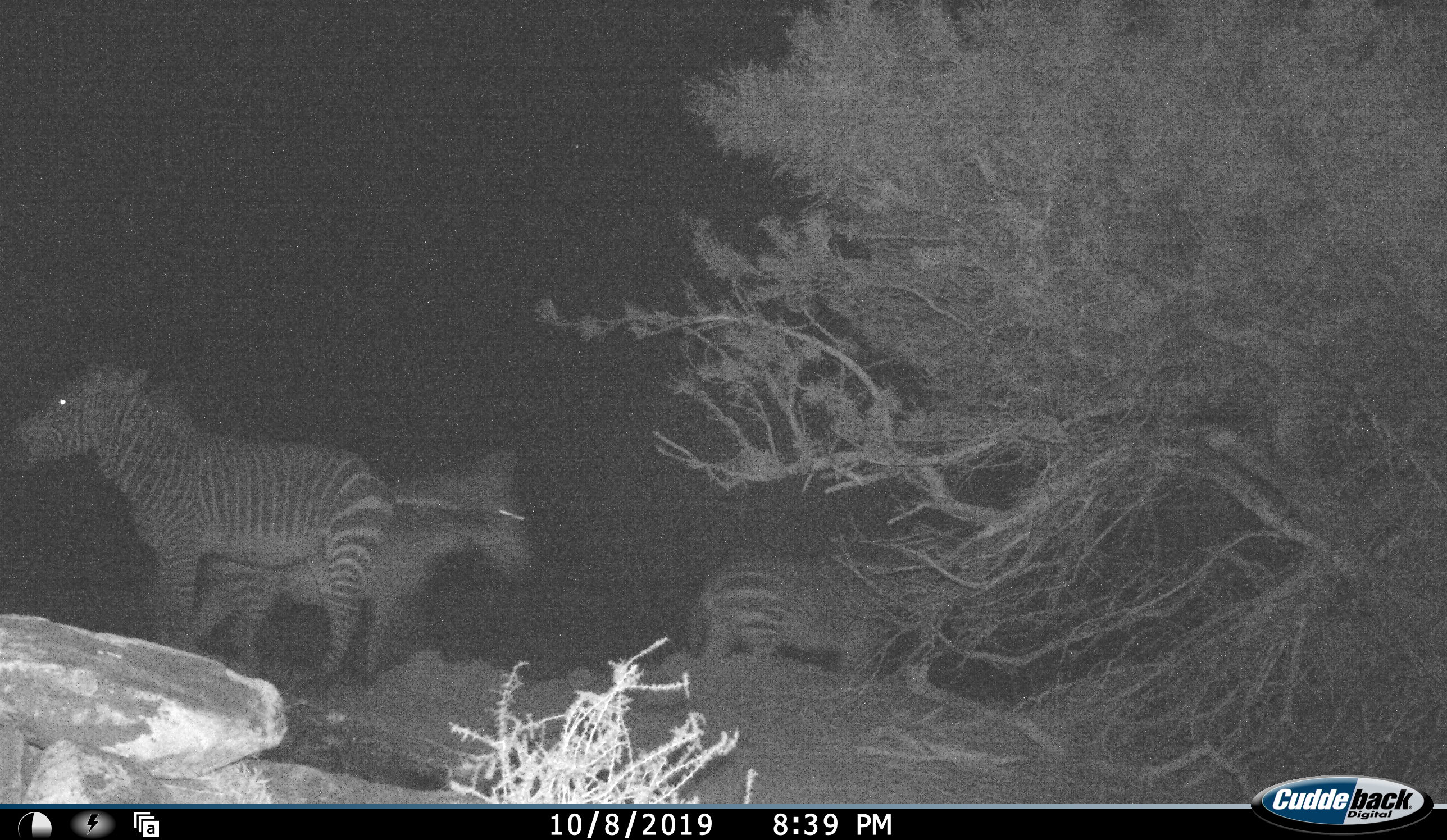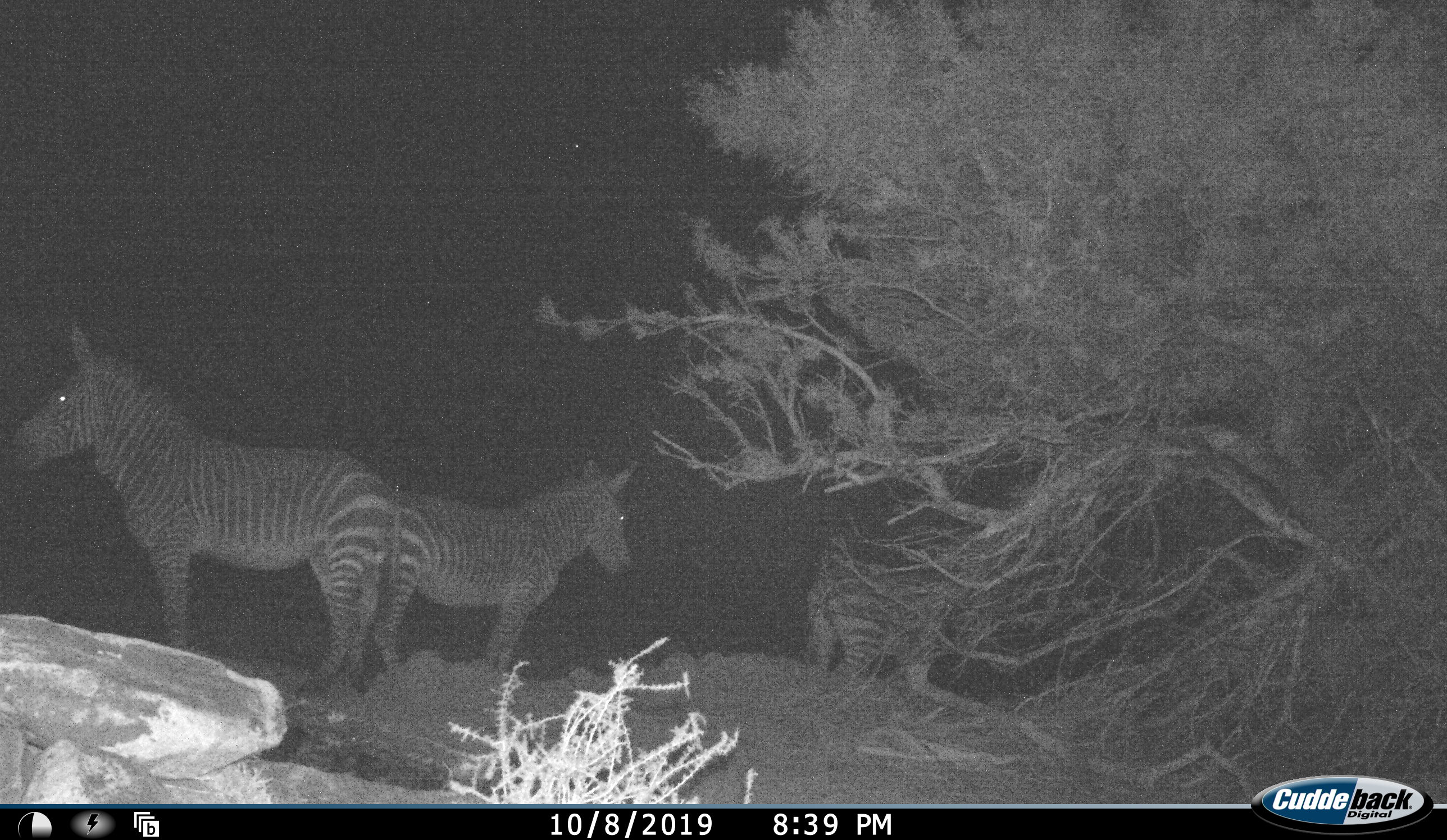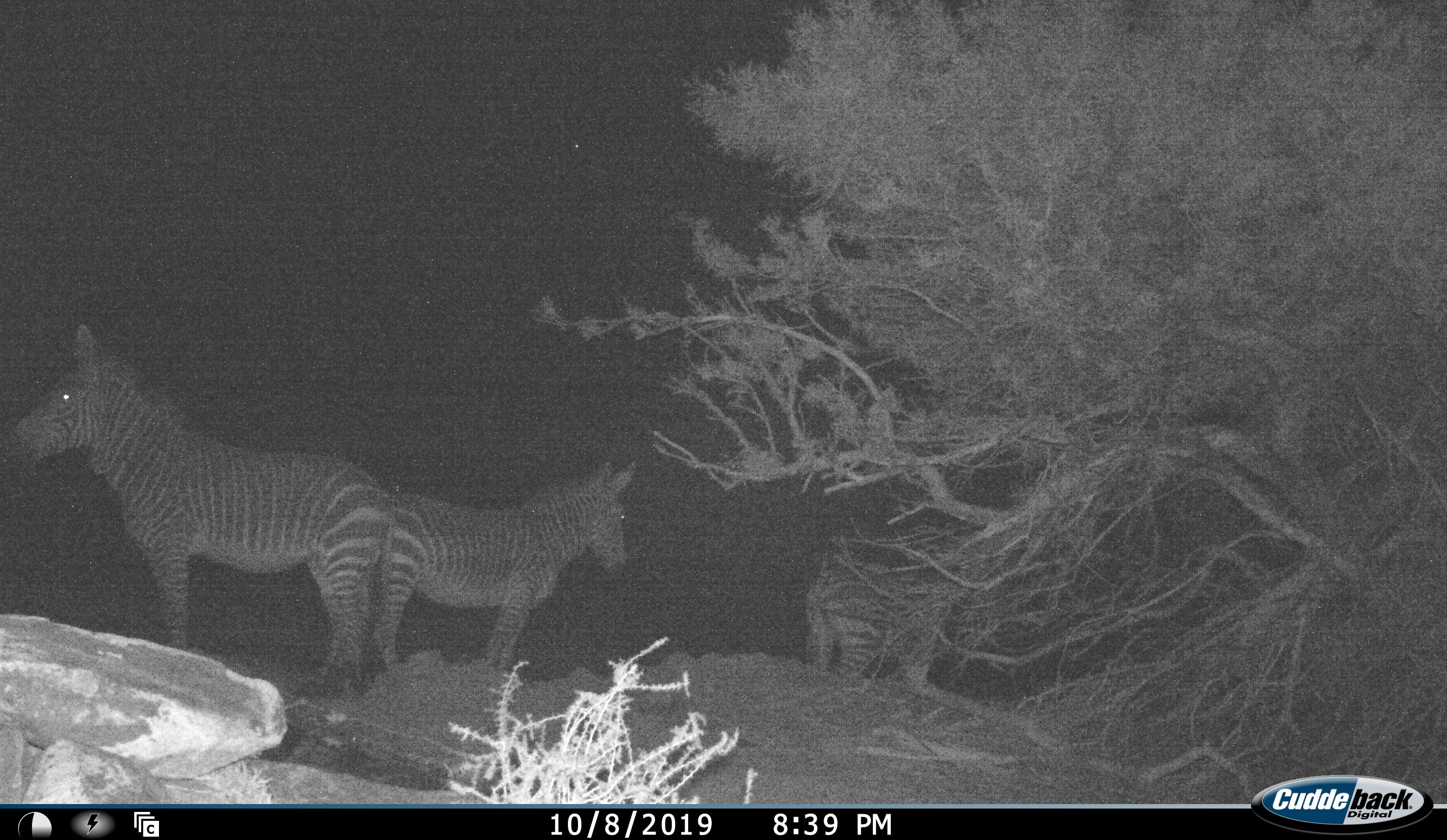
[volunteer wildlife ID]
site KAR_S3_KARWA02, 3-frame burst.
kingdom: Animalia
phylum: Chordata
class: Mammalia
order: Perissodactyla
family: Equidae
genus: Equus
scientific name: Equus zebra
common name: mountain zebra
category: zebramountain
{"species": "zebramountain (mountain zebra) (Equus zebra)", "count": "3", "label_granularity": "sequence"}